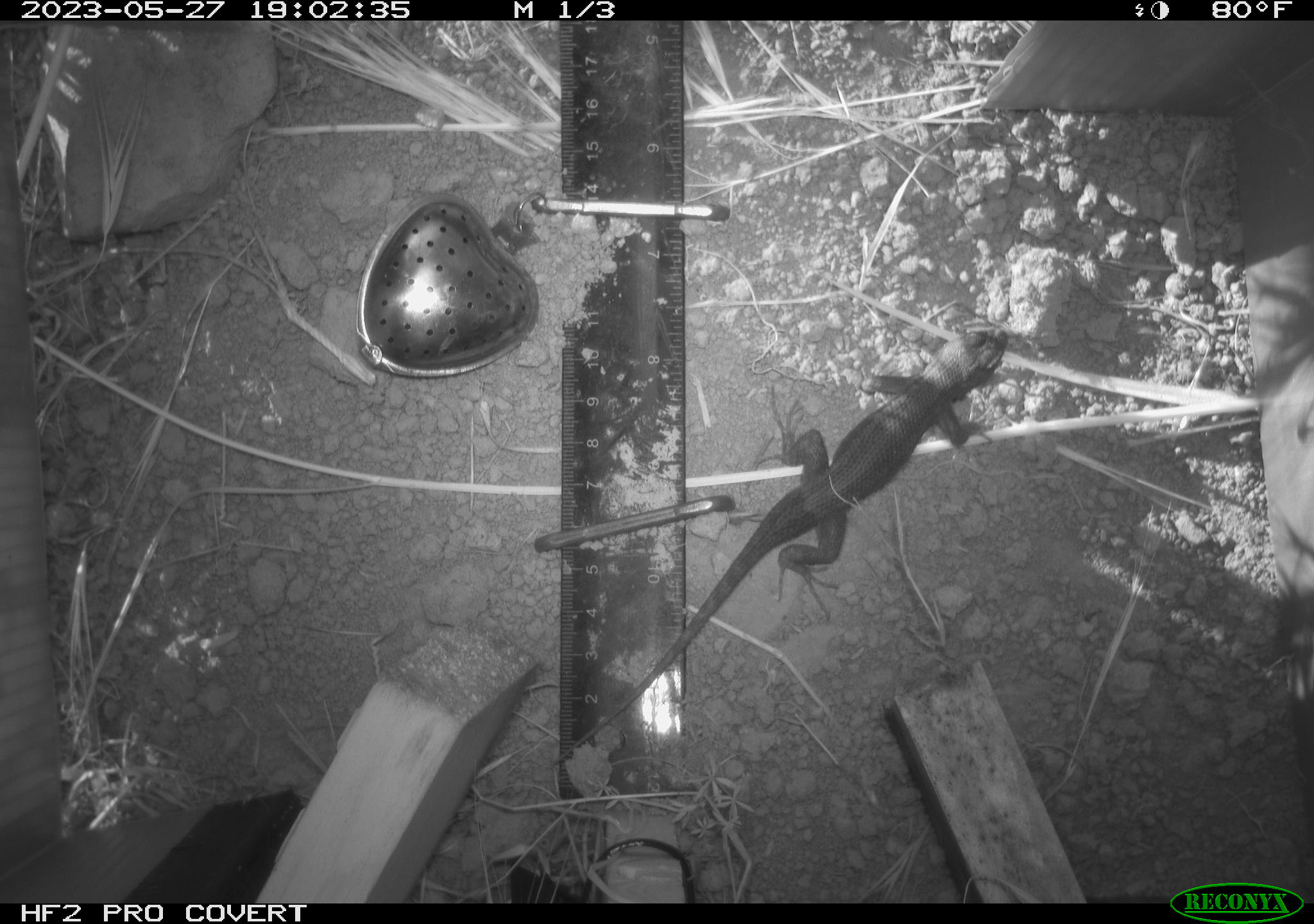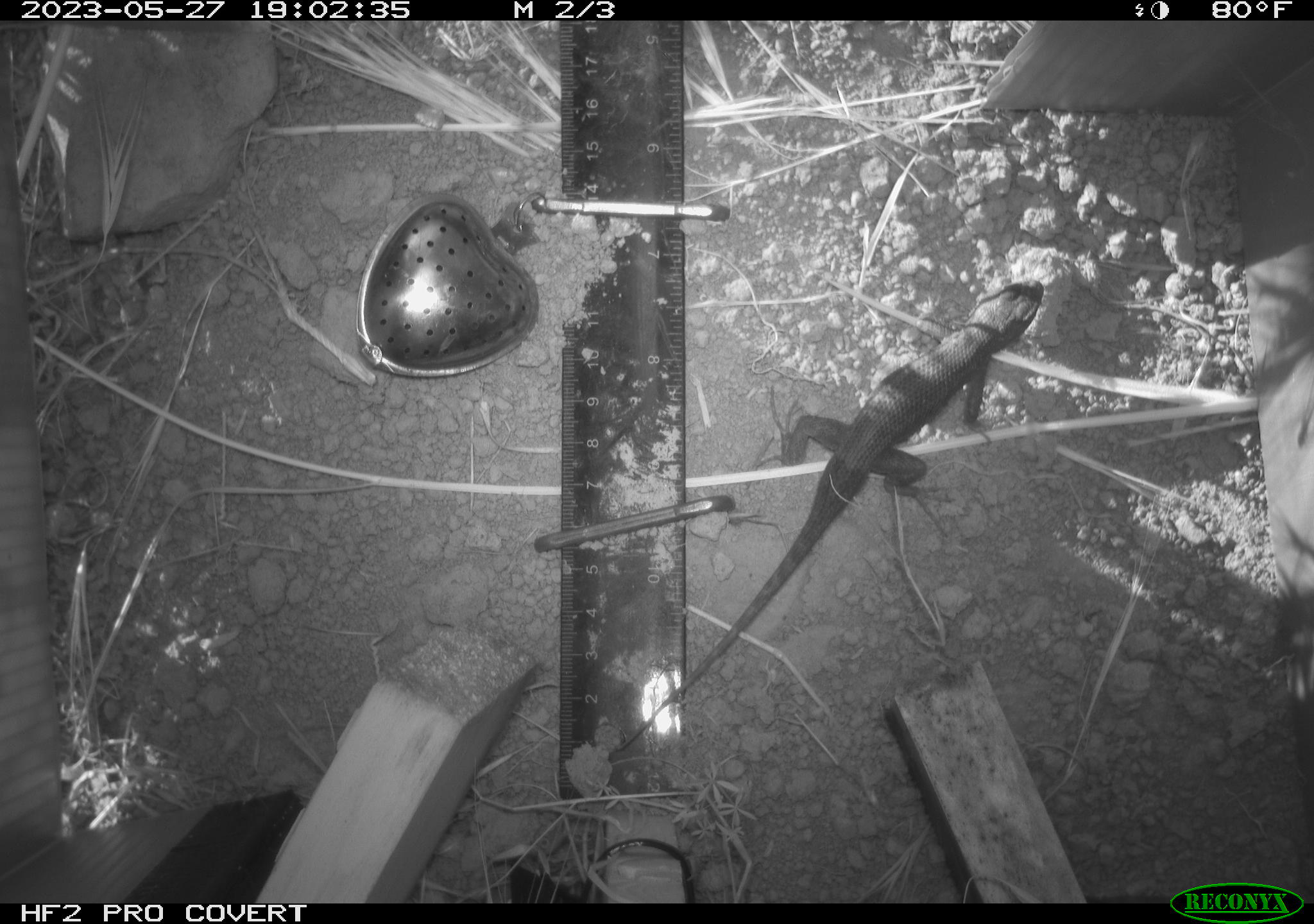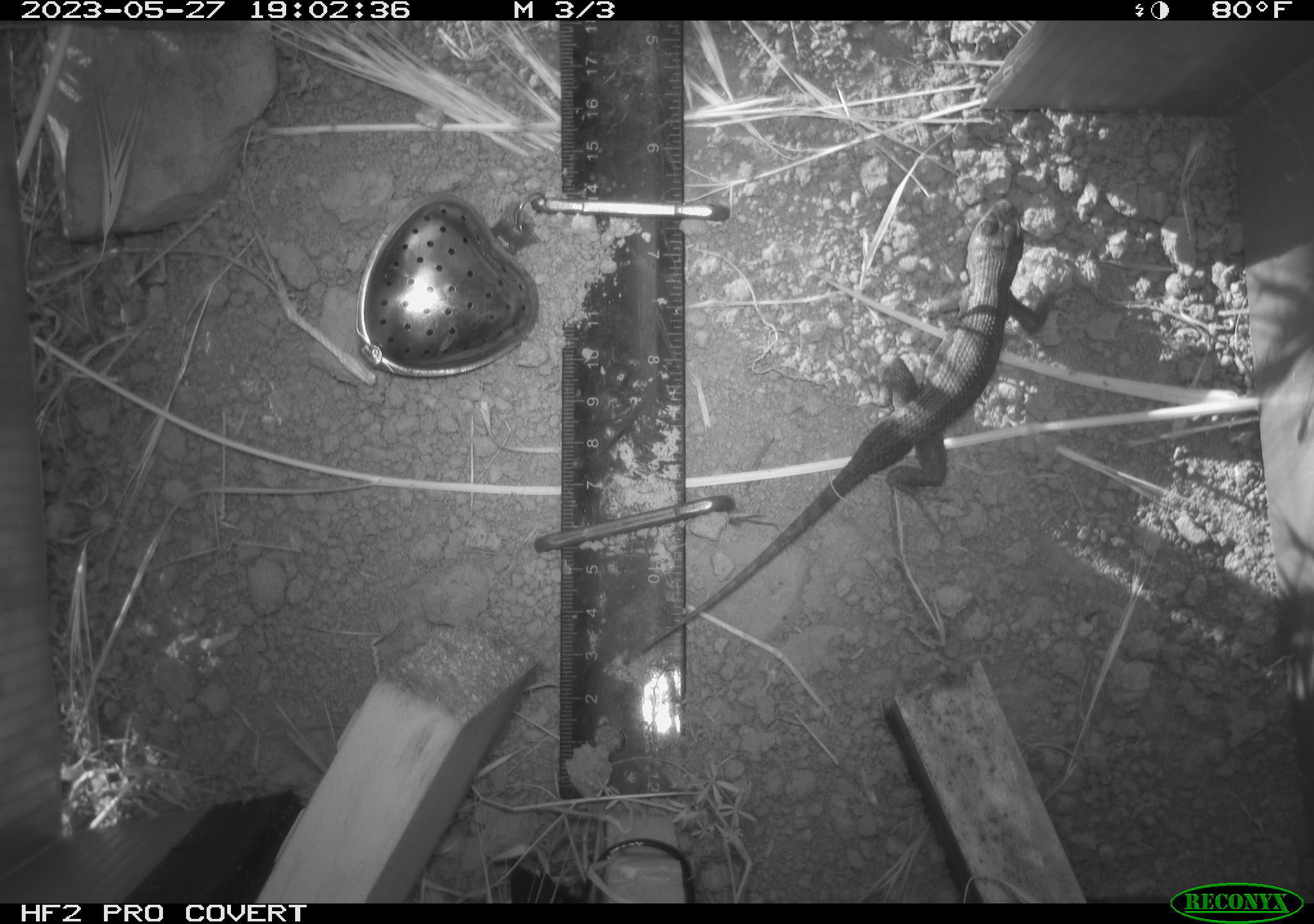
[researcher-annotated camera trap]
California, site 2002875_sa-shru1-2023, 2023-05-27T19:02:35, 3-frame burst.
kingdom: Animalia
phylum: Chordata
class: Reptilia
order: Squamata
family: Phrynosomatidae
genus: Sceloporus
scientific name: Sceloporus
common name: spiny lizards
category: sceloporus species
Sceloporus species (spiny lizards) (Sceloporus).